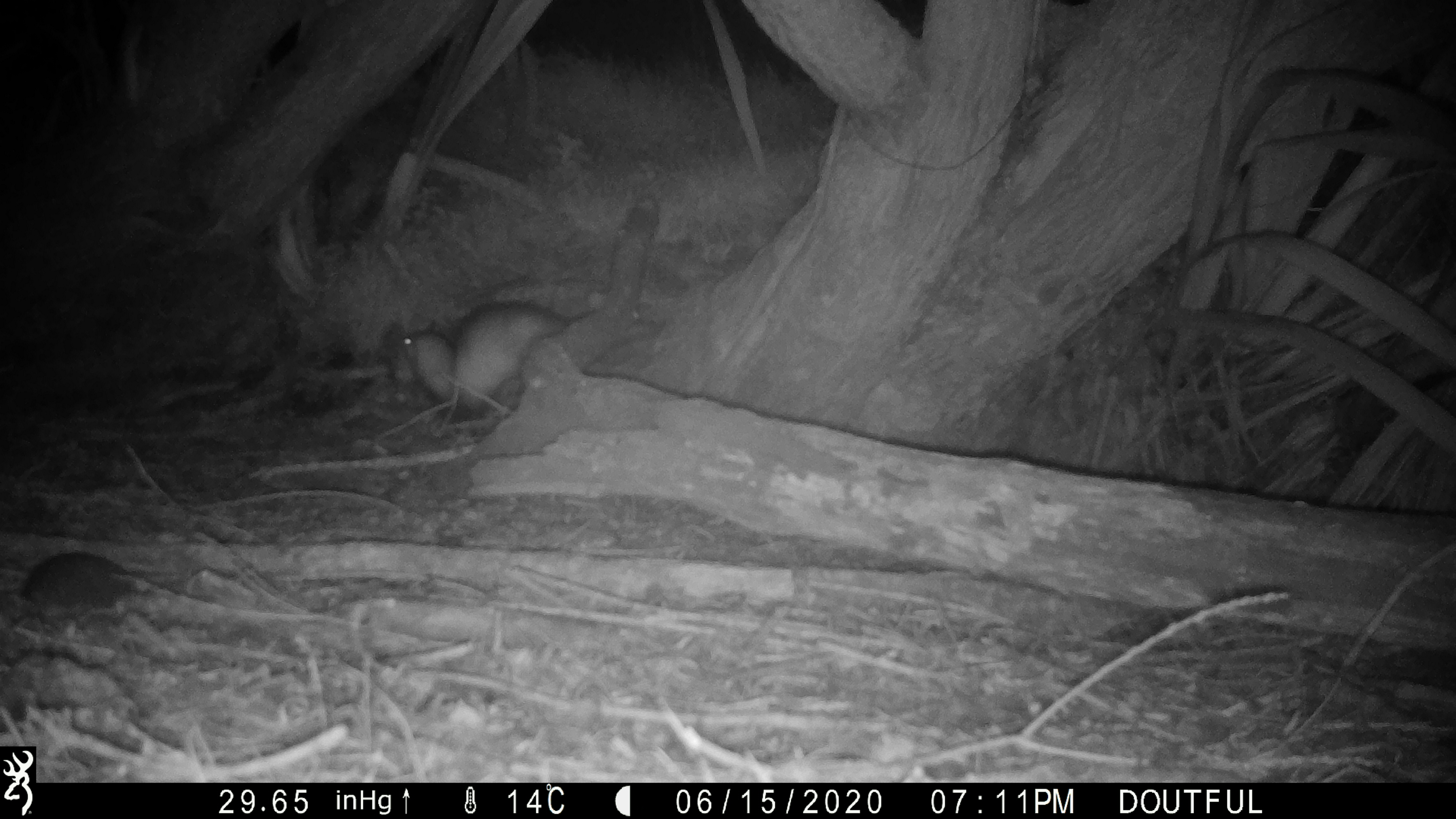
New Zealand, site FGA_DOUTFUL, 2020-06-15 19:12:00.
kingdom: Animalia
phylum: Chordata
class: Mammalia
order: Carnivora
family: Mustelidae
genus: Mustela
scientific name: Mustela furo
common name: ferret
Ferret (Mustela furo).